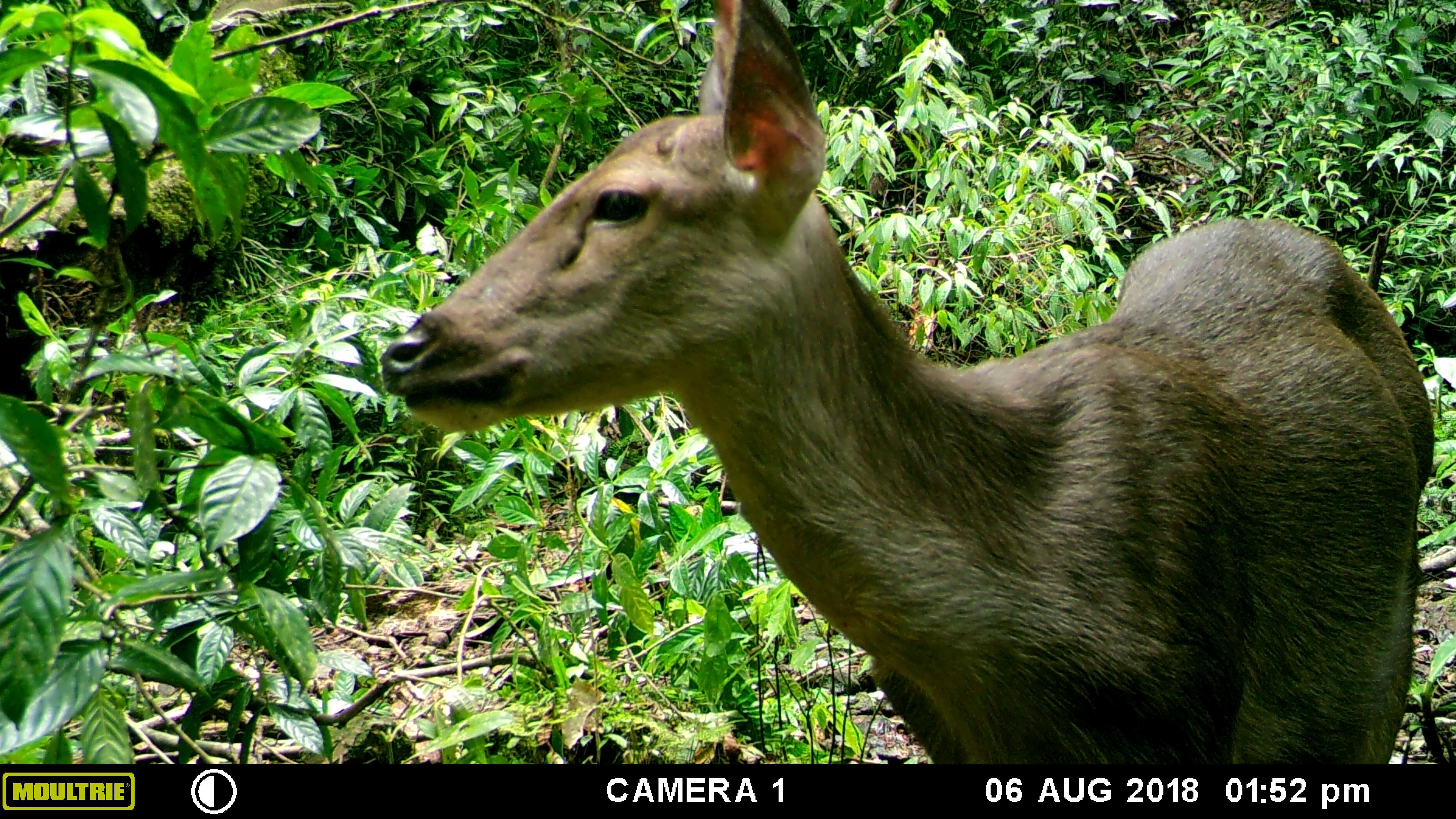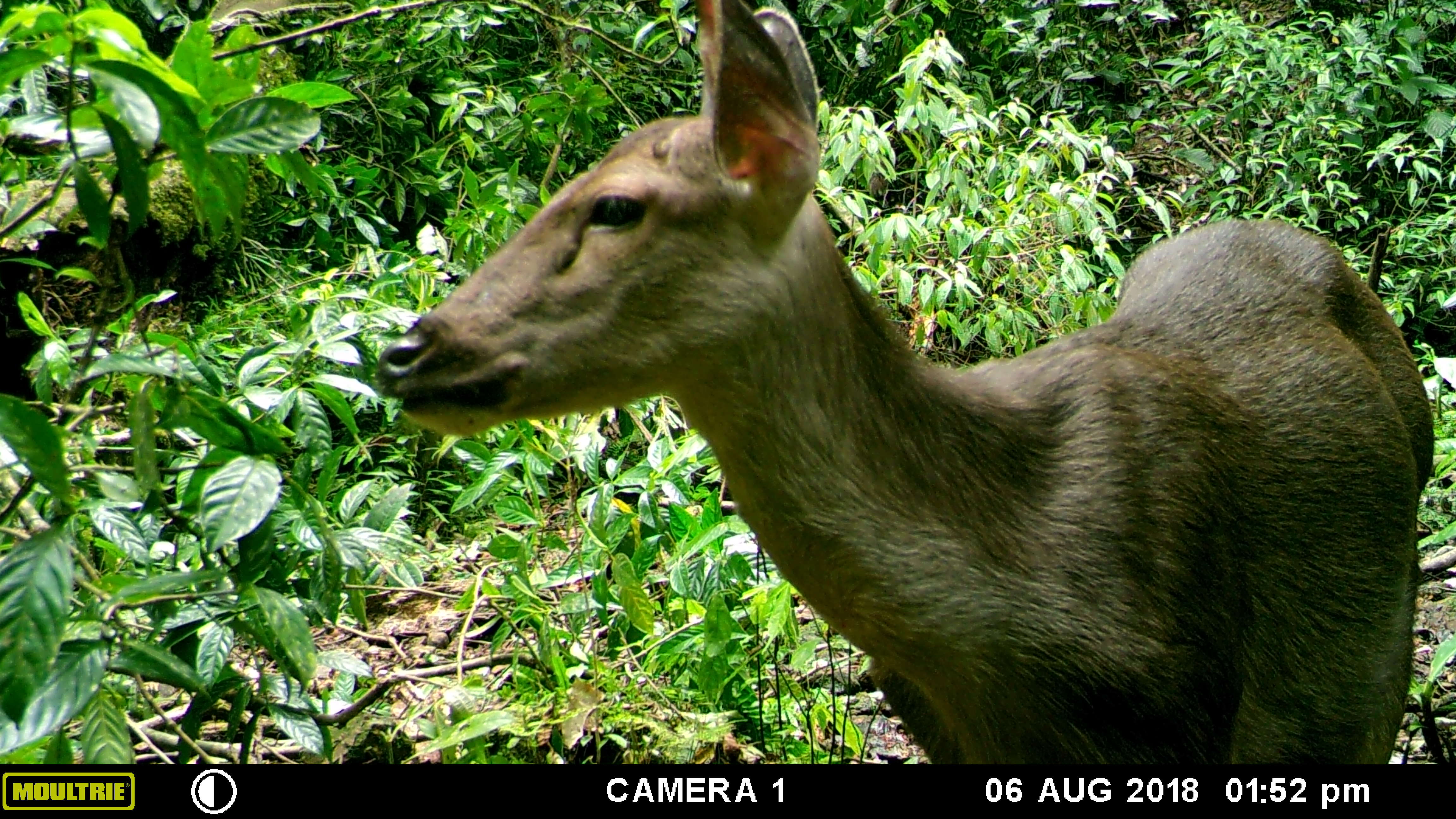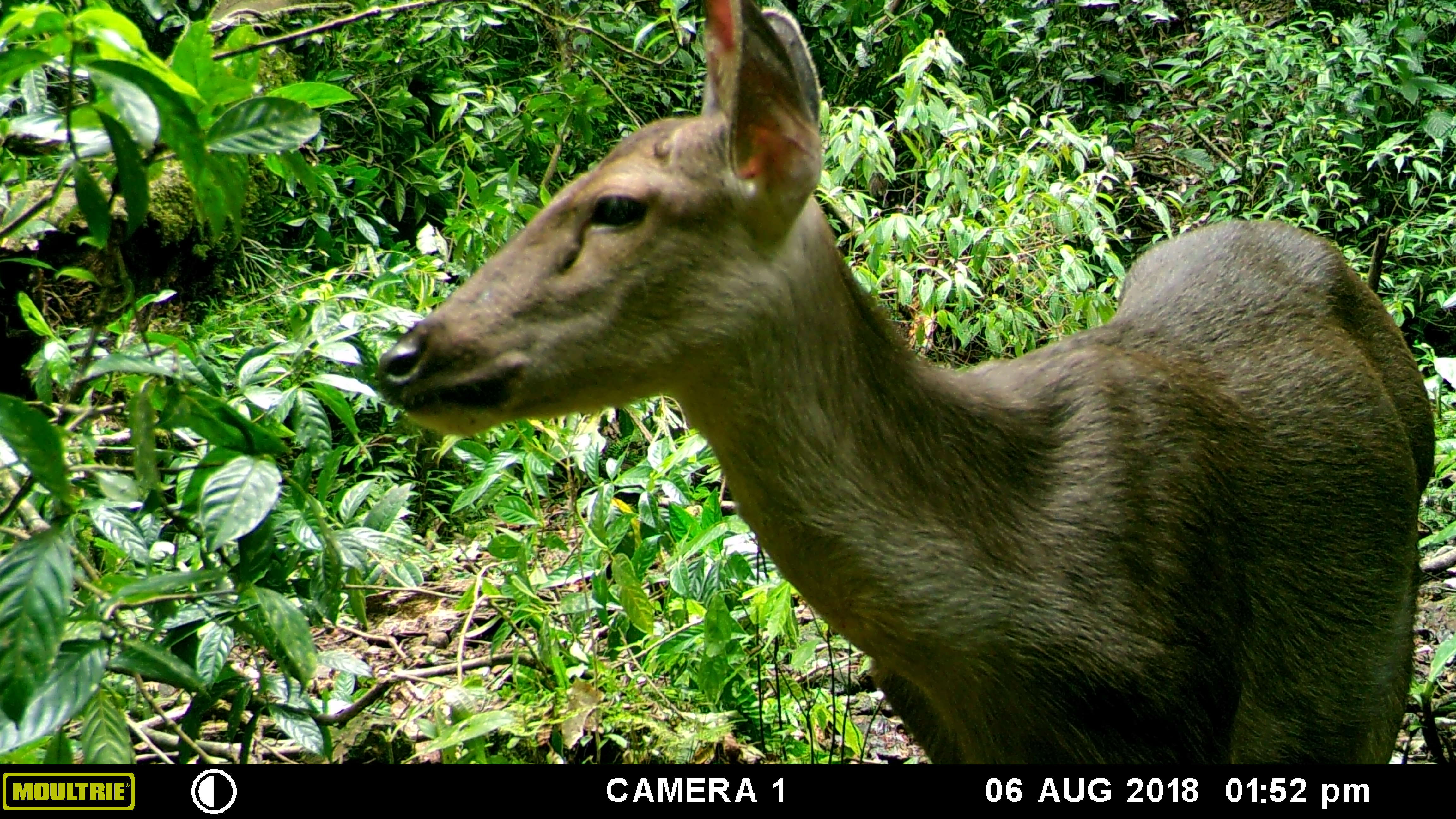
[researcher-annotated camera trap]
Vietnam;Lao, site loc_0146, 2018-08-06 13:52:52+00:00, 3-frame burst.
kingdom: Animalia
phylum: Chordata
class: Mammalia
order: Artiodactyla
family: Cervidae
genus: Rusa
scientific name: Rusa unicolor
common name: sambar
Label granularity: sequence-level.